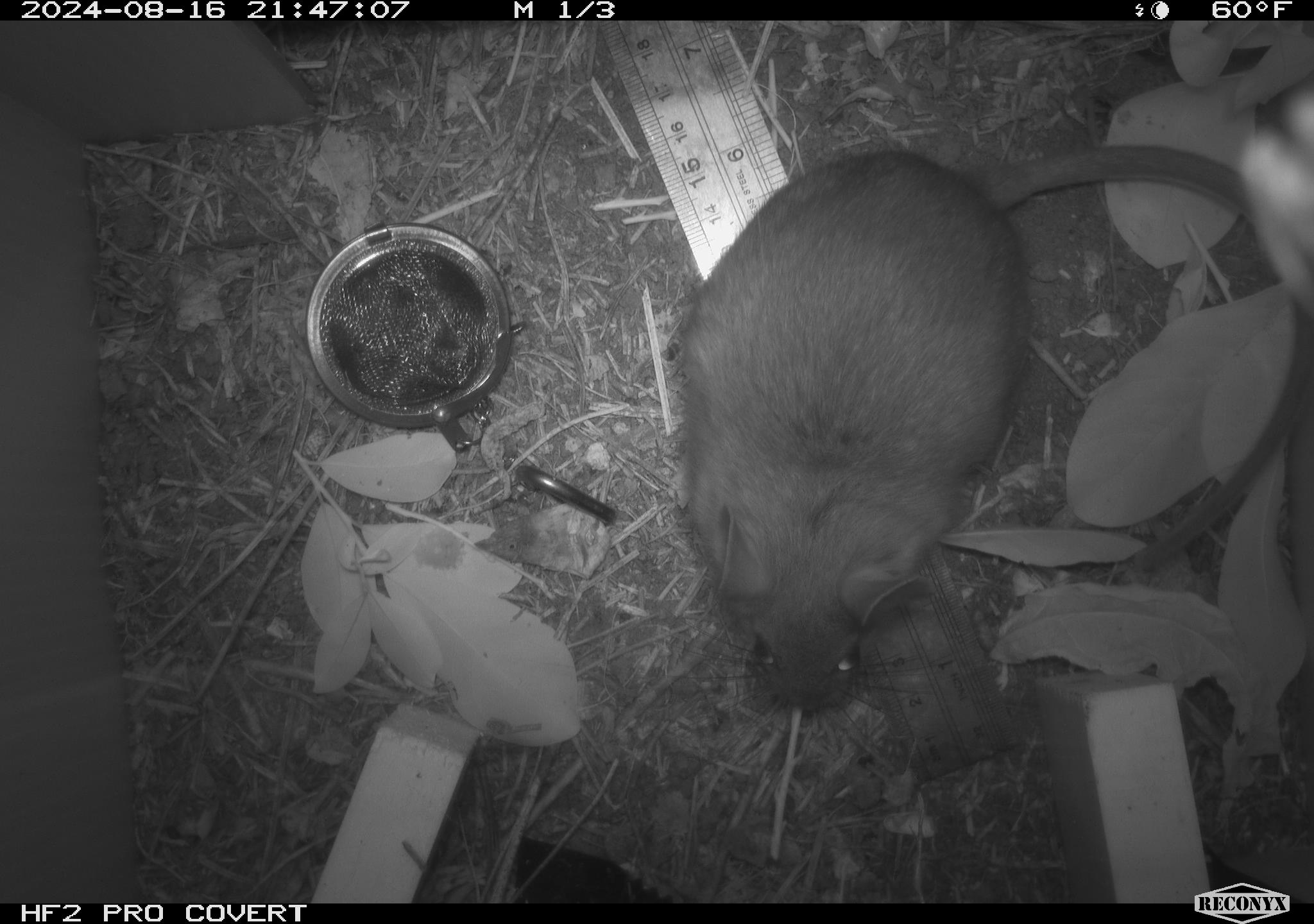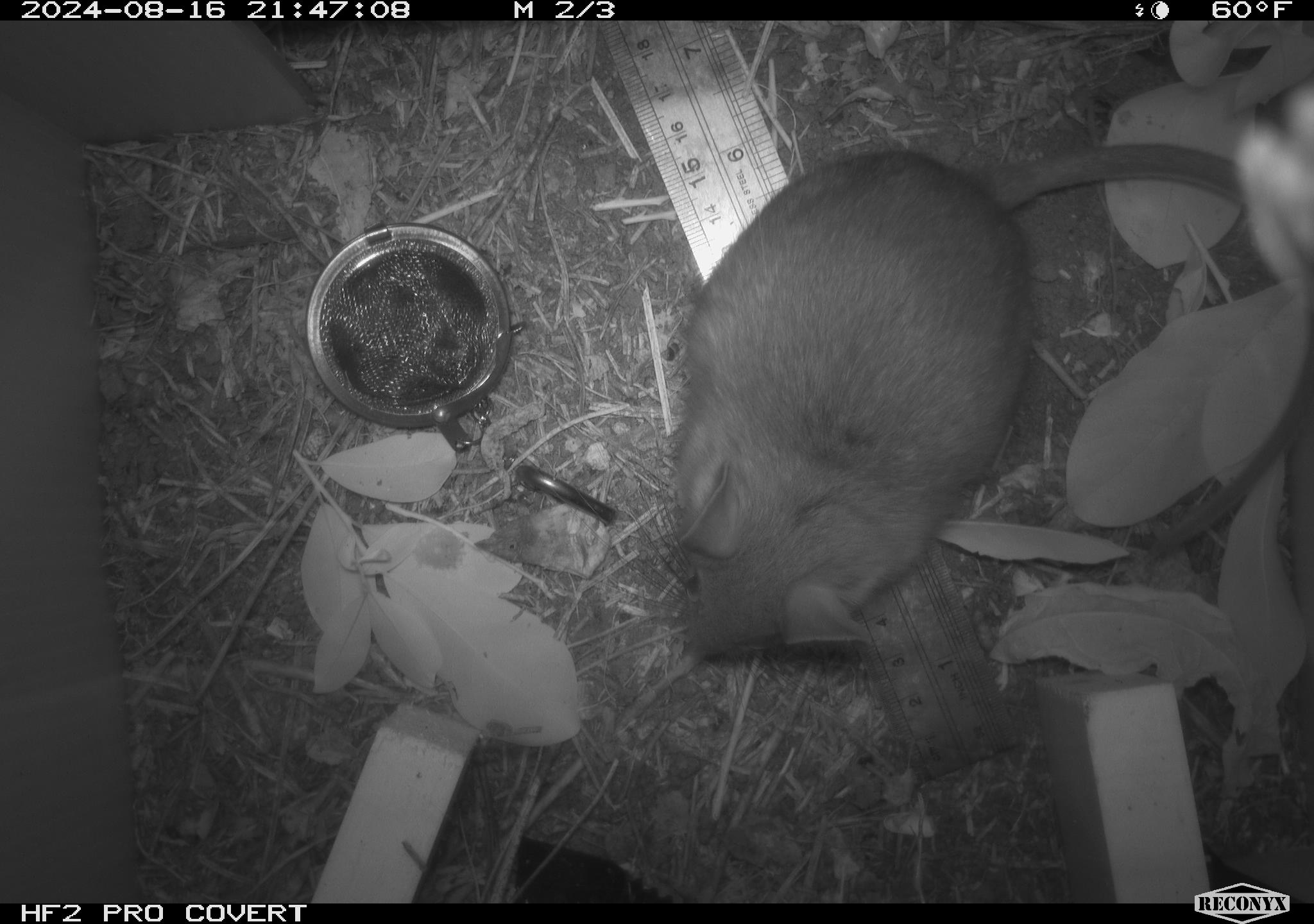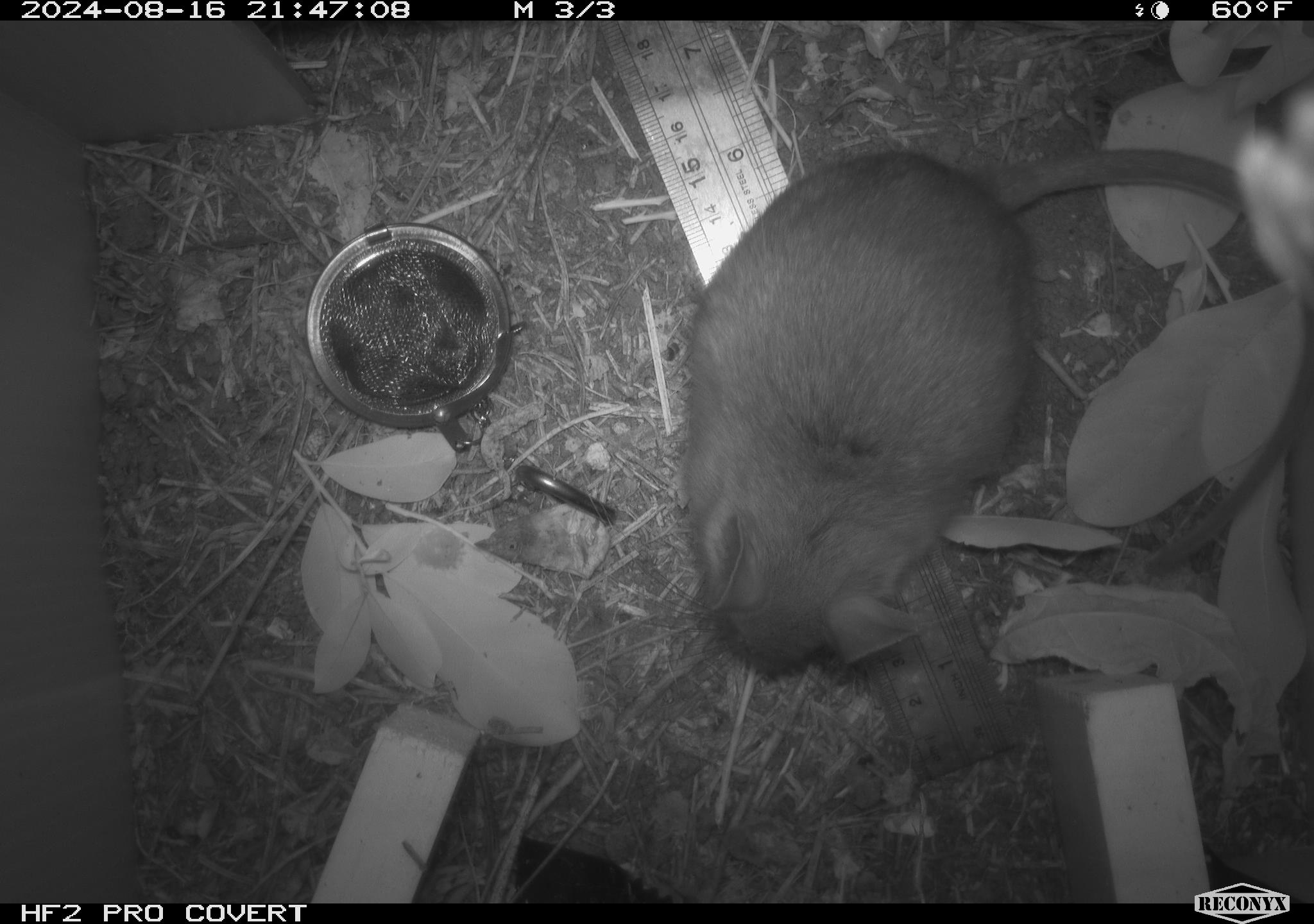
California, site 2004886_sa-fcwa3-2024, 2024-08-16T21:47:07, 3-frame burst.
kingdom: Animalia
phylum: Chordata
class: Mammalia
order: Rodentia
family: Cricetidae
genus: Neotoma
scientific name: Neotoma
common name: pack rat or woodrat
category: neotoma species